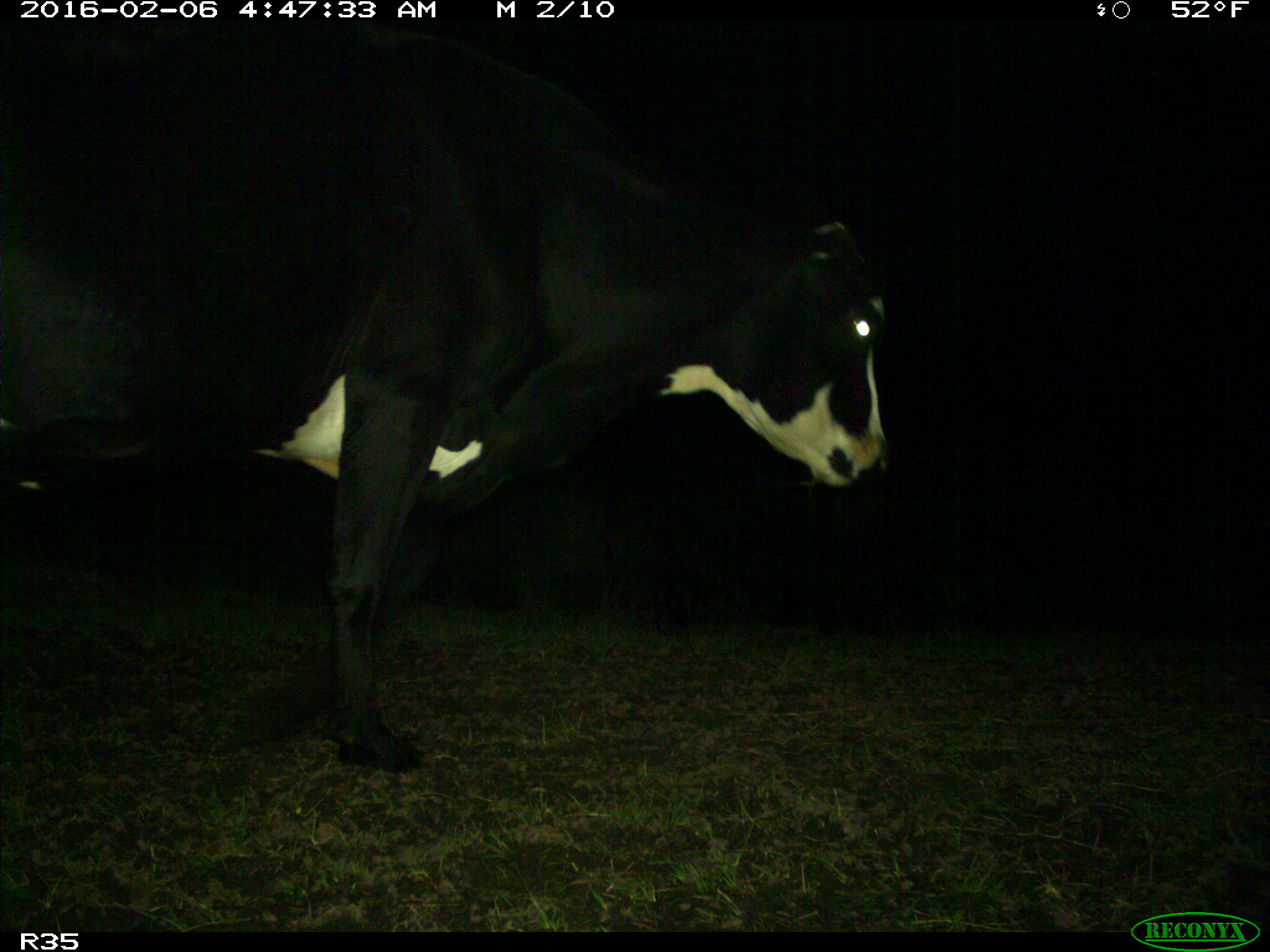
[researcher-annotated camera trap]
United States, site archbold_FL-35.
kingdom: Animalia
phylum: Chordata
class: Mammalia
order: Artiodactyla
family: Bovidae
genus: Bos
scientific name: Bos taurus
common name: domestic cow